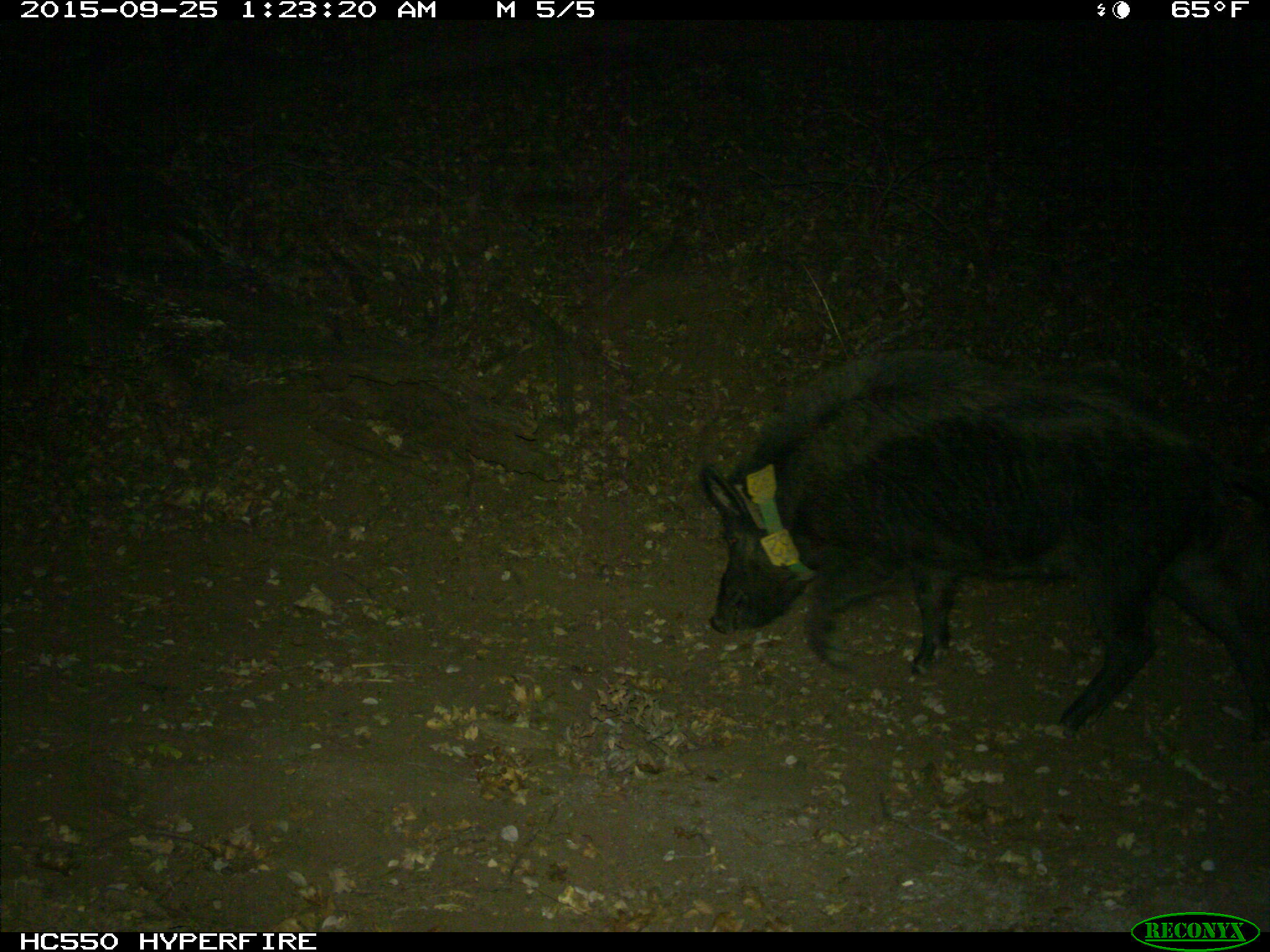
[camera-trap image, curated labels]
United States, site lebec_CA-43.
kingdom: Animalia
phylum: Chordata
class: Mammalia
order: Artiodactyla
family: Suidae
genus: Sus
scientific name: Sus scrofa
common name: wild boar